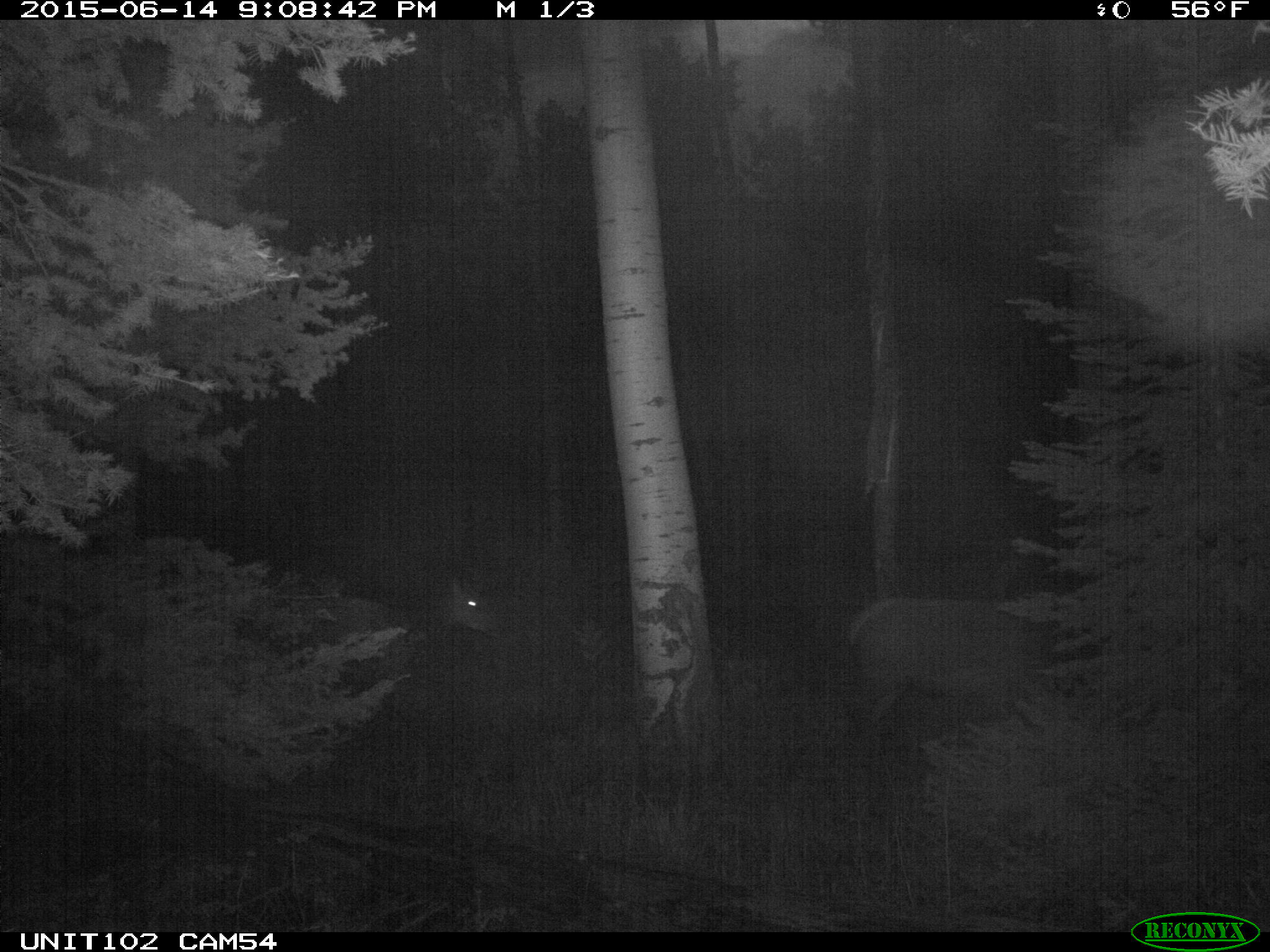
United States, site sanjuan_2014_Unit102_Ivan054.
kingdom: Animalia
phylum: Chordata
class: Mammalia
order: Artiodactyla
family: Cervidae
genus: Cervus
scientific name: Cervus elaphus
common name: red deer